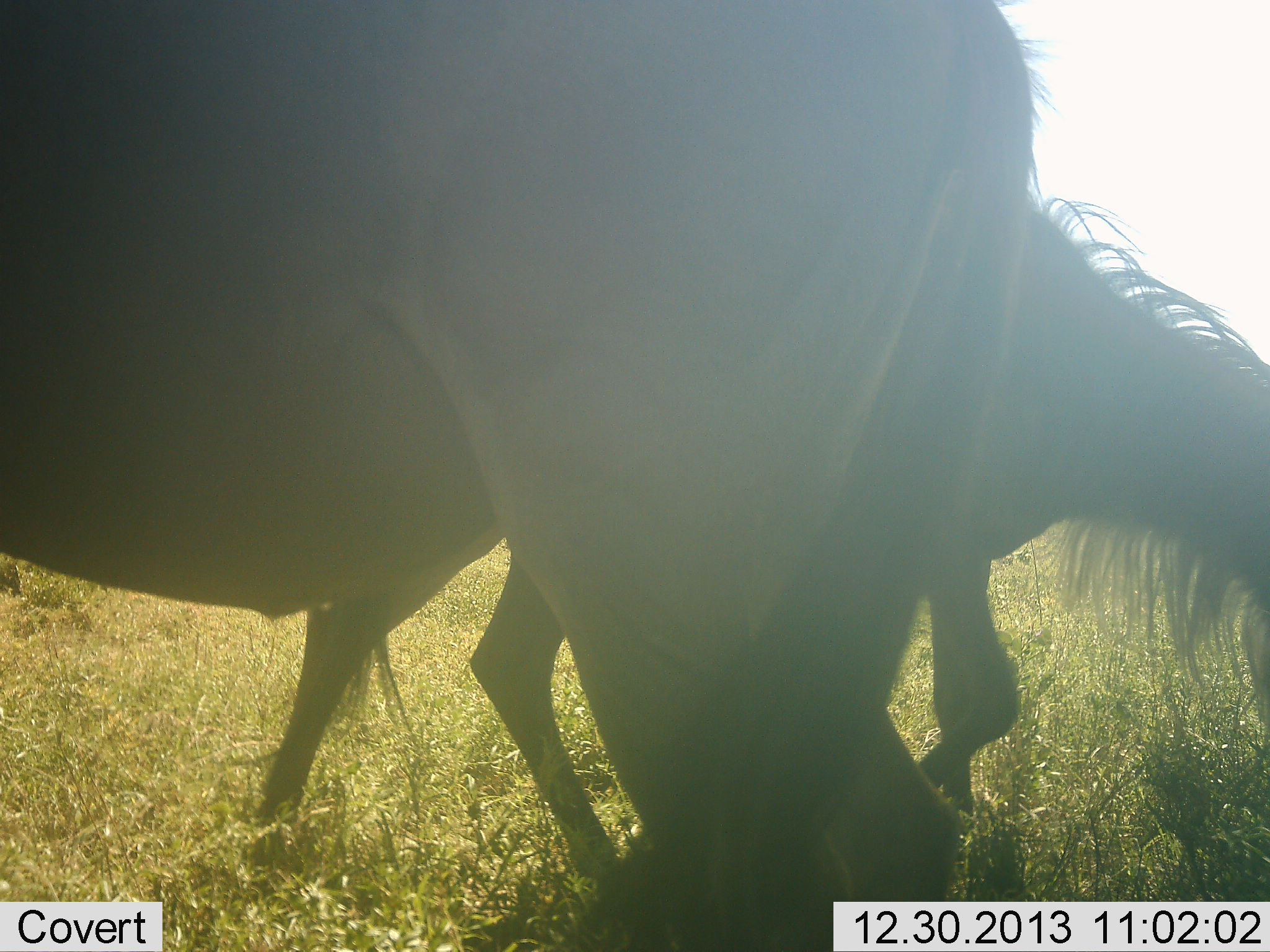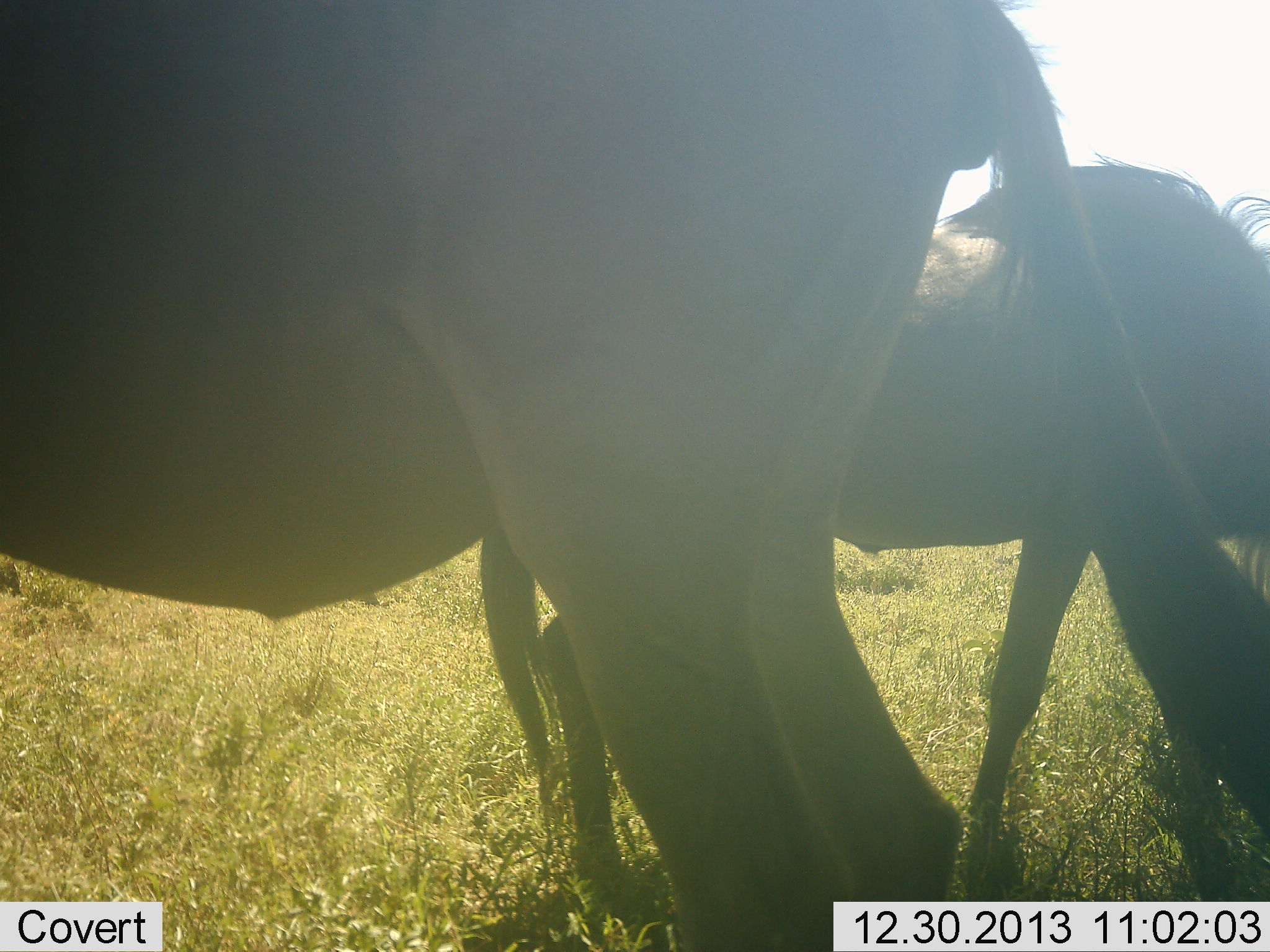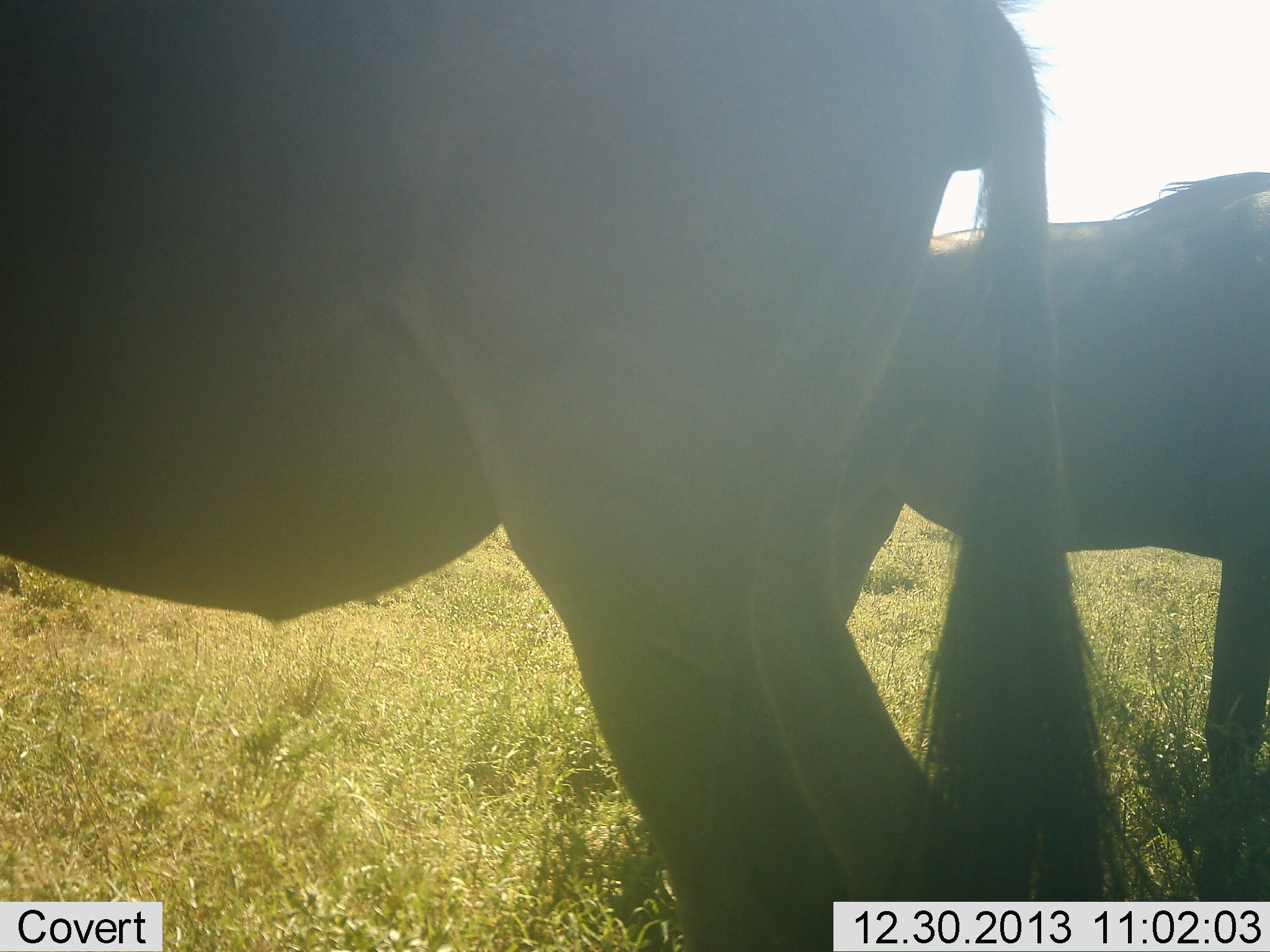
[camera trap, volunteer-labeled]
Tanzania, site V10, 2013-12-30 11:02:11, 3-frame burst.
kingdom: Animalia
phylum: Chordata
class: Mammalia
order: Artiodactyla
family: Bovidae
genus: Connochaetes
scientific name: Connochaetes taurinus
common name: blue wildebeest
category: wildebeest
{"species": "wildebeest (blue wildebeest) (Connochaetes taurinus)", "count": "2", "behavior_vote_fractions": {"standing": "80%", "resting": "0%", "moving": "90%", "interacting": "0%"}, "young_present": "0%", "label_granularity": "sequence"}